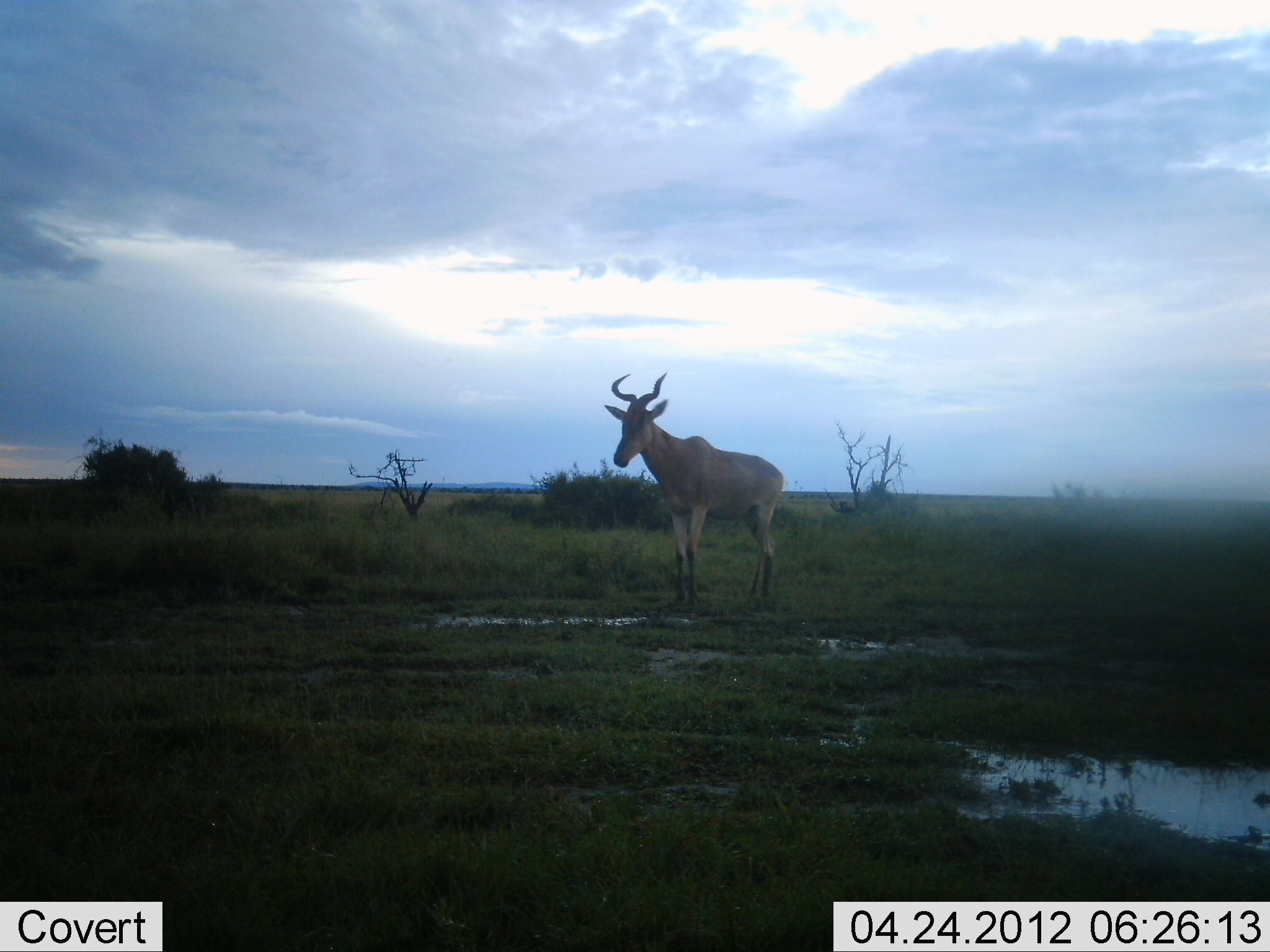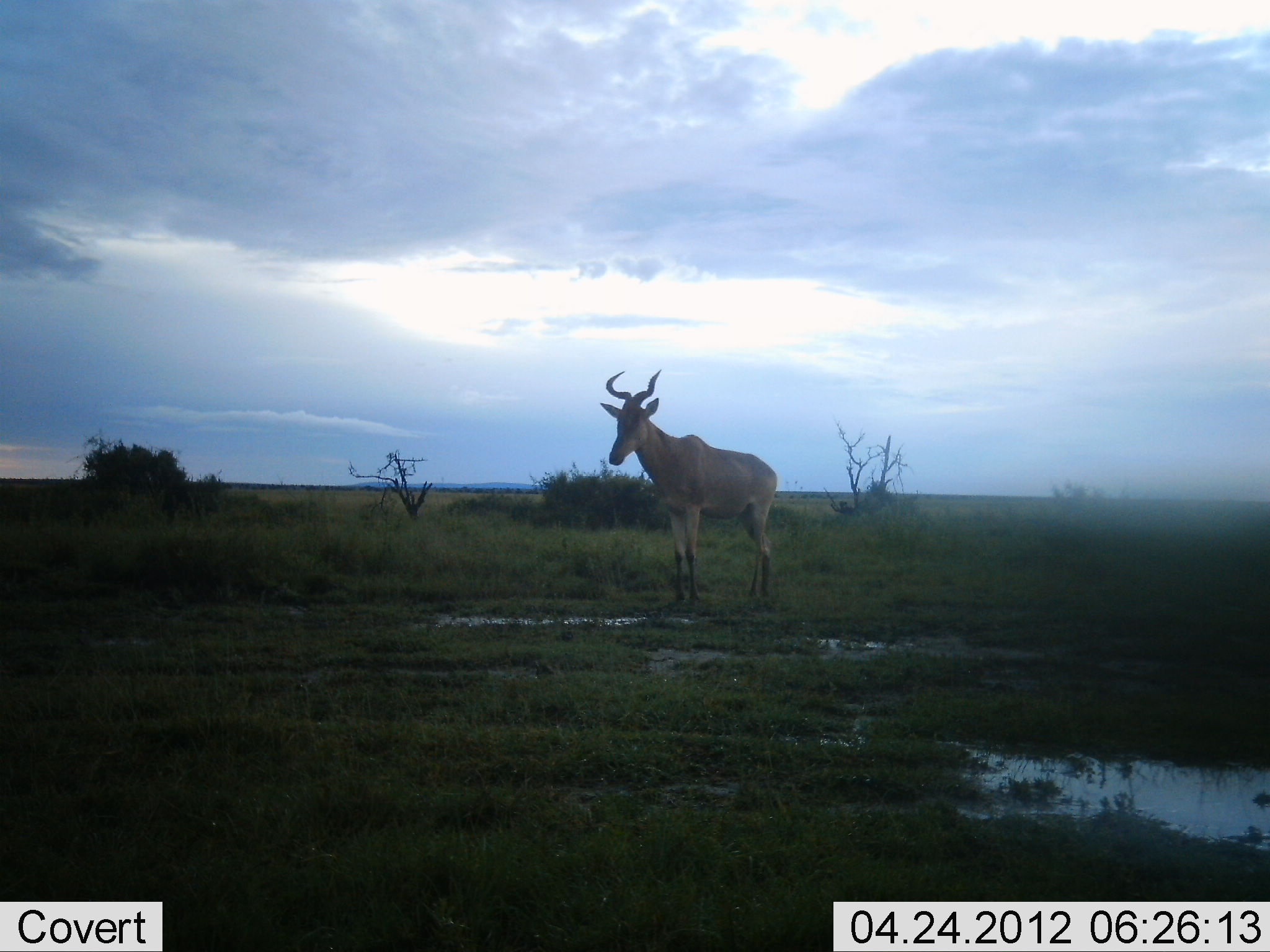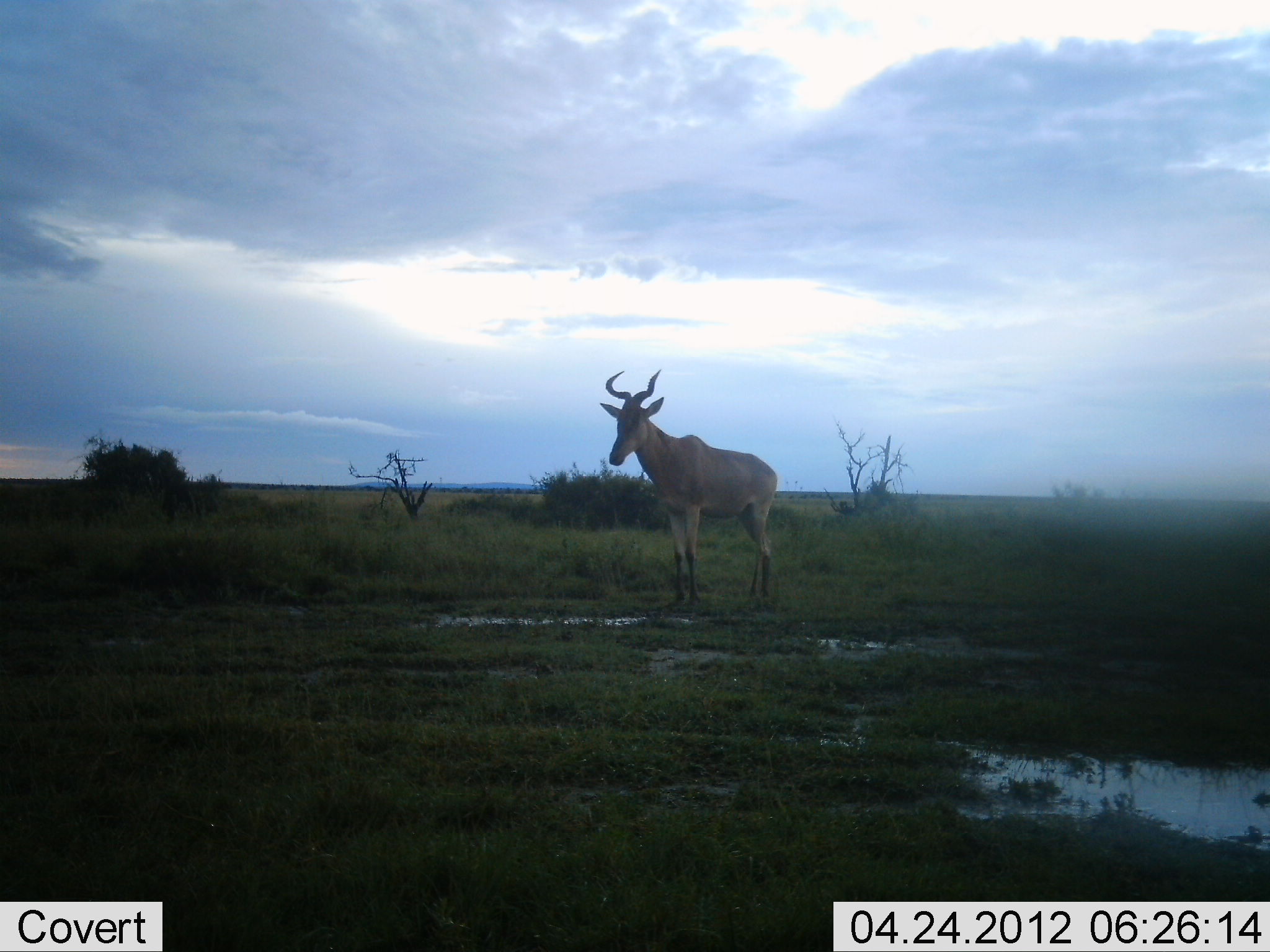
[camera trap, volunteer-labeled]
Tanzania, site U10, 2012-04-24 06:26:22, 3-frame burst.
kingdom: Animalia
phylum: Chordata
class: Mammalia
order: Artiodactyla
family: Bovidae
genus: Alcelaphus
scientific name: Alcelaphus buselaphus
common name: hartebeest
Hartebeest (Alcelaphus buselaphus), count 1. Behavior (volunteer vote fractions): standing 100%, resting 0%, moving 0%, interacting 0%. Young present (vote fraction): 0%. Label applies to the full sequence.